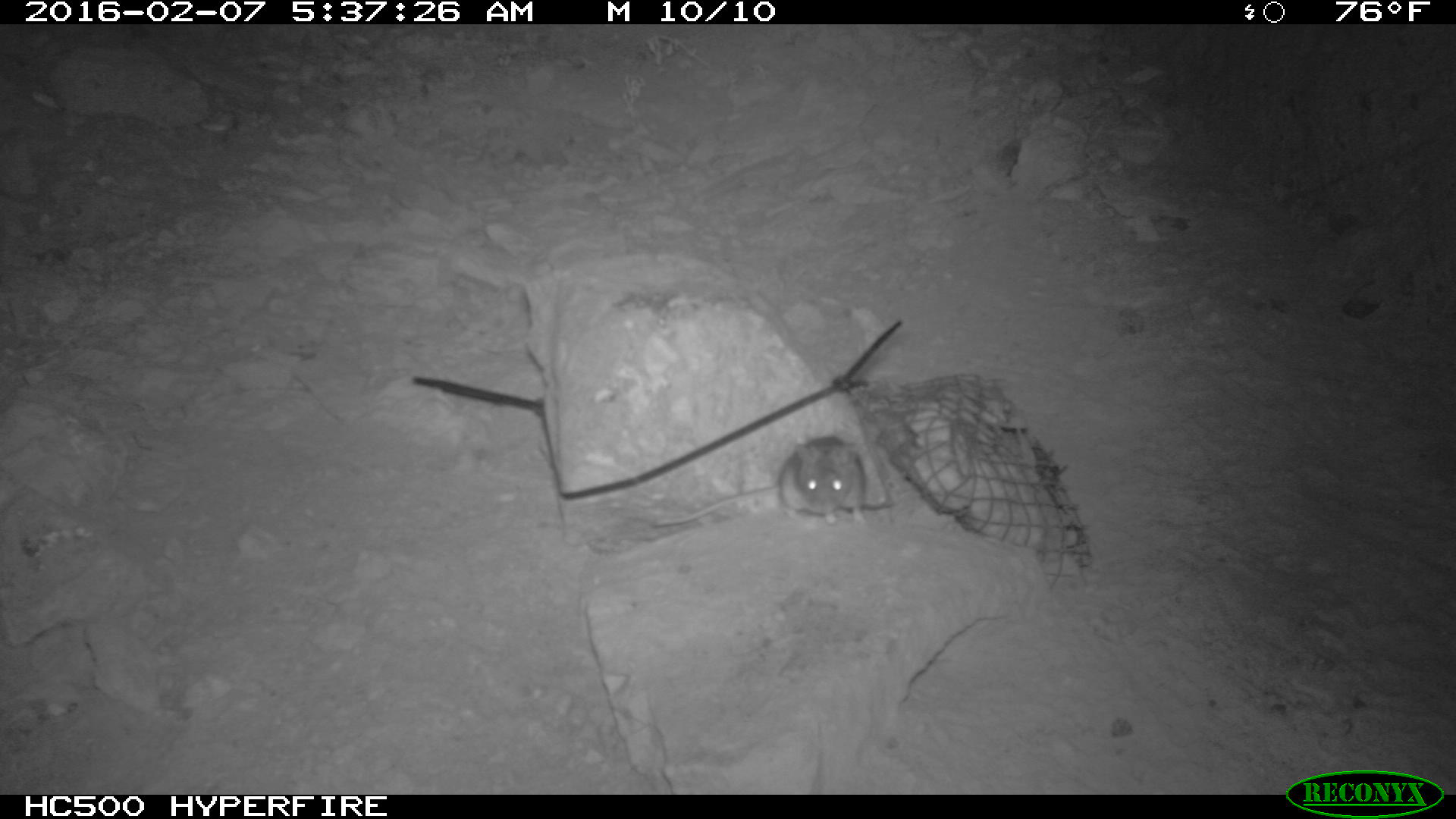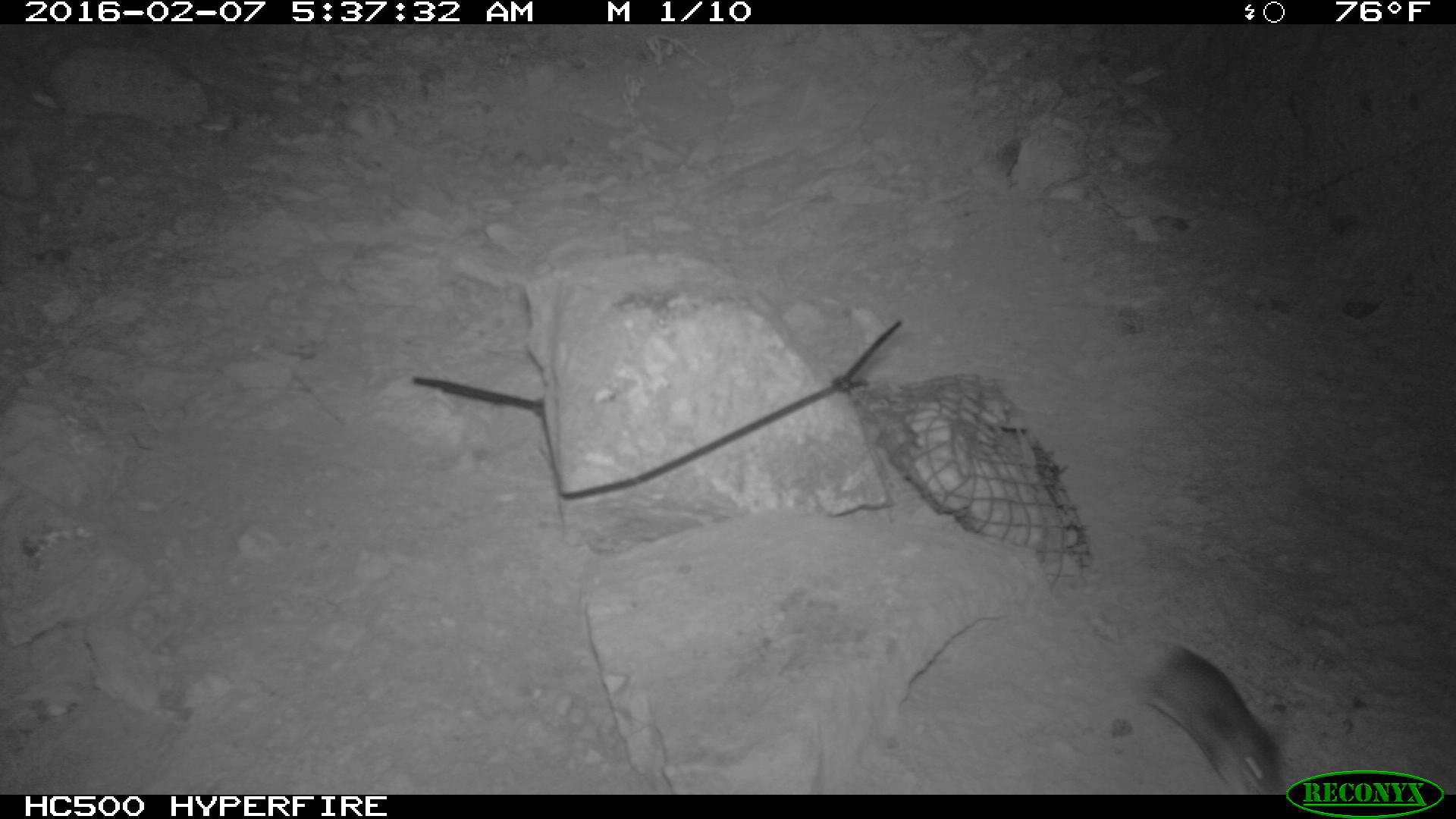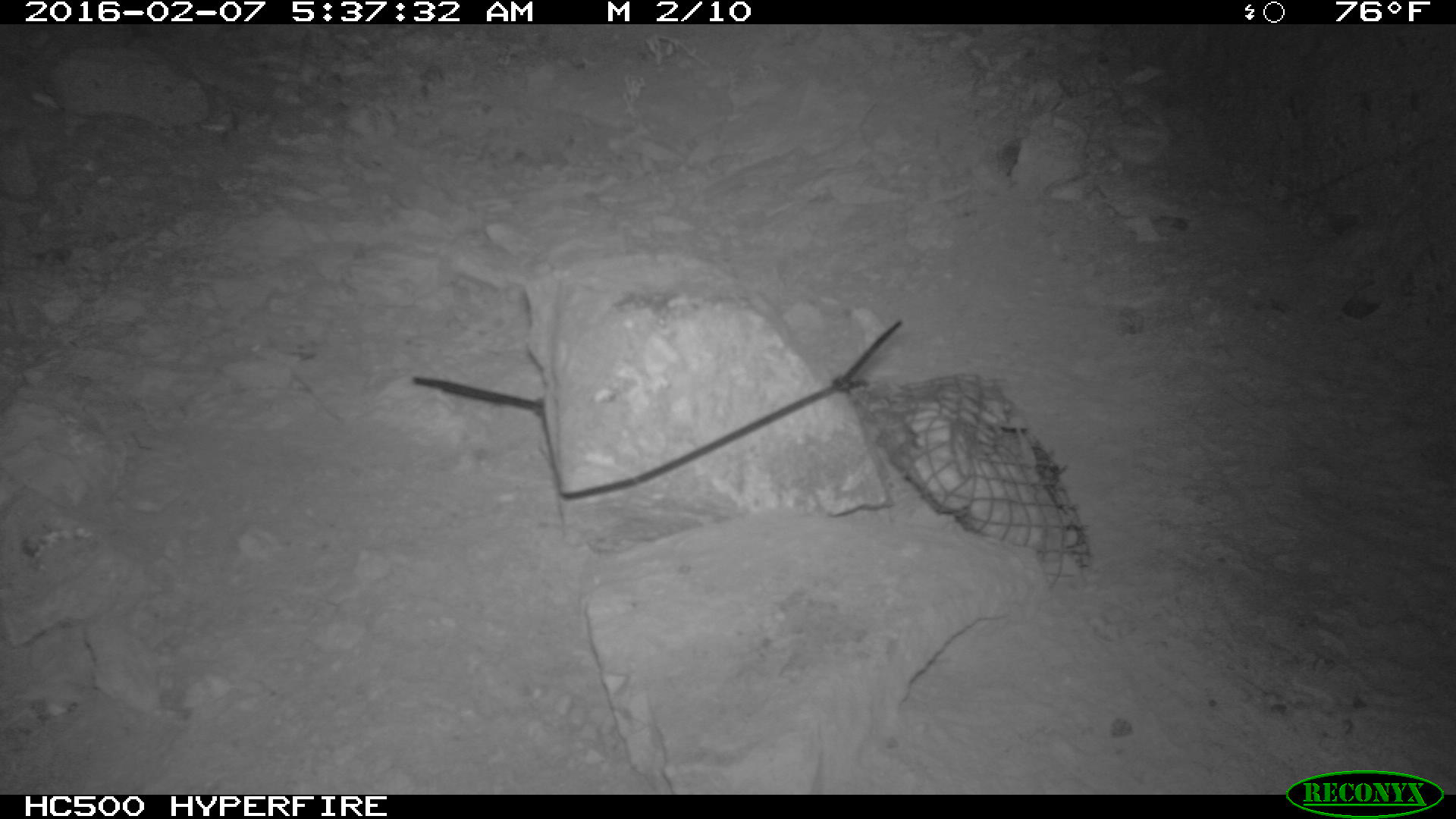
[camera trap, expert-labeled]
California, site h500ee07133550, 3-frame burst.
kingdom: Animalia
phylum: Chordata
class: Mammalia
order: Rodentia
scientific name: Rodentia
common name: rodent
Rodent (Rodentia).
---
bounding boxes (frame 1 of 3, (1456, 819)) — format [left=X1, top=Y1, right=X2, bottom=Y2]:
rodent: [left=651, top=435, right=866, bottom=528]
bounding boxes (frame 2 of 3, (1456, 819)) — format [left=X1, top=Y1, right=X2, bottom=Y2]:
rodent: [left=1122, top=636, right=1283, bottom=794]